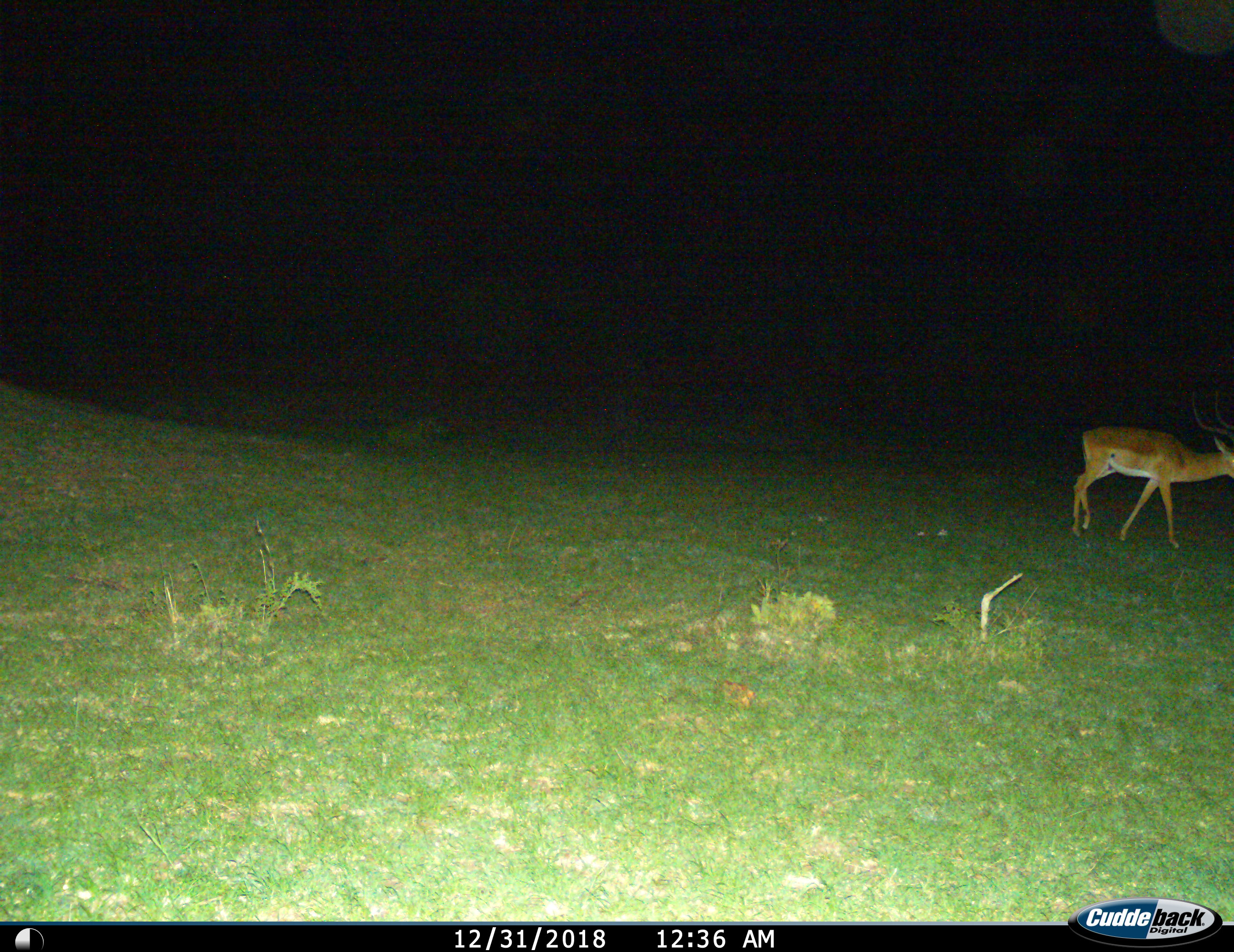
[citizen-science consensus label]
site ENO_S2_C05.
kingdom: Animalia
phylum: Chordata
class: Mammalia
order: Artiodactyla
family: Bovidae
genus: Aepyceros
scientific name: Aepyceros melampus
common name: impala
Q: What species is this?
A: Impala (Aepyceros melampus).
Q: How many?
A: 1.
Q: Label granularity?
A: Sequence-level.